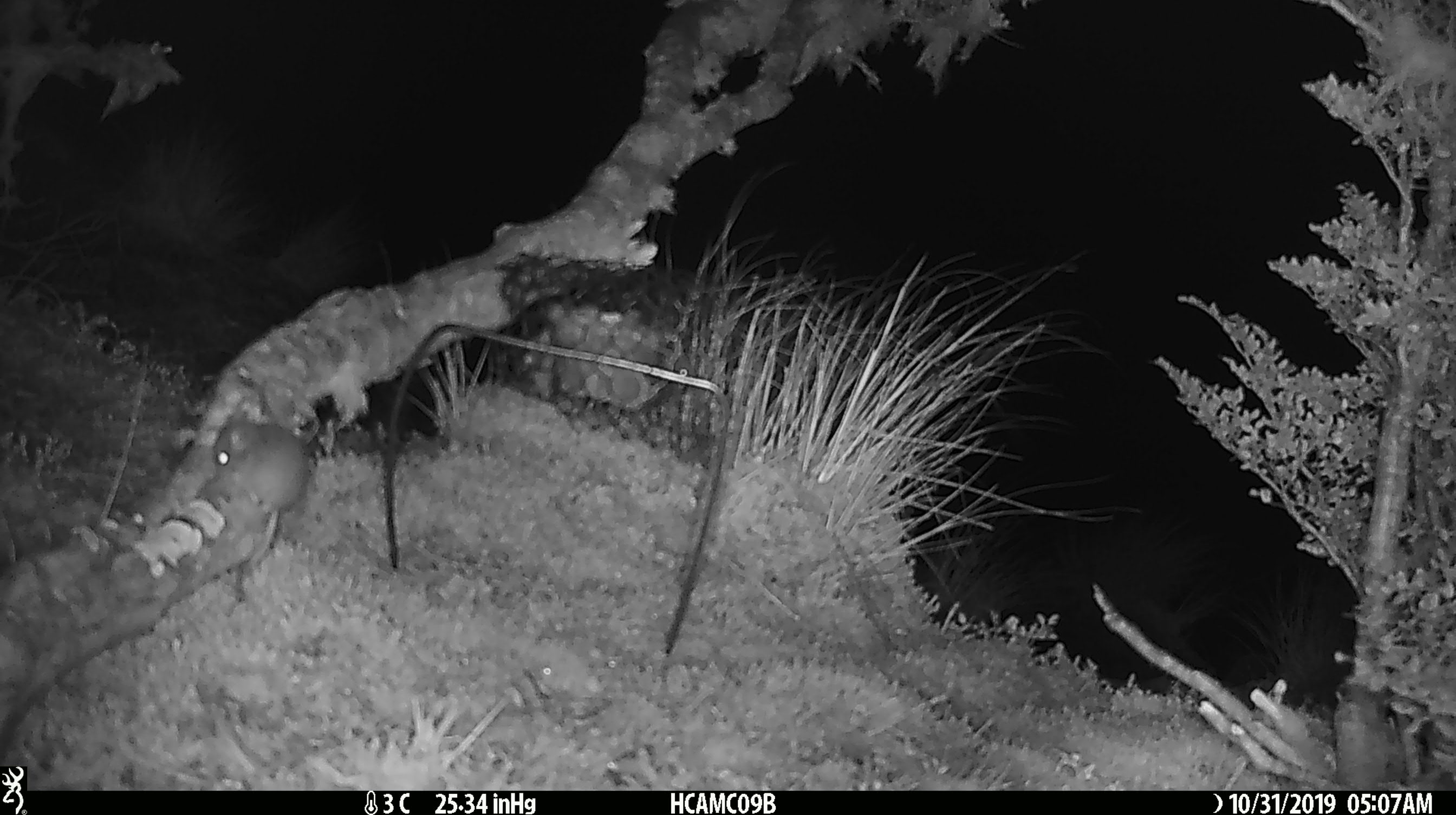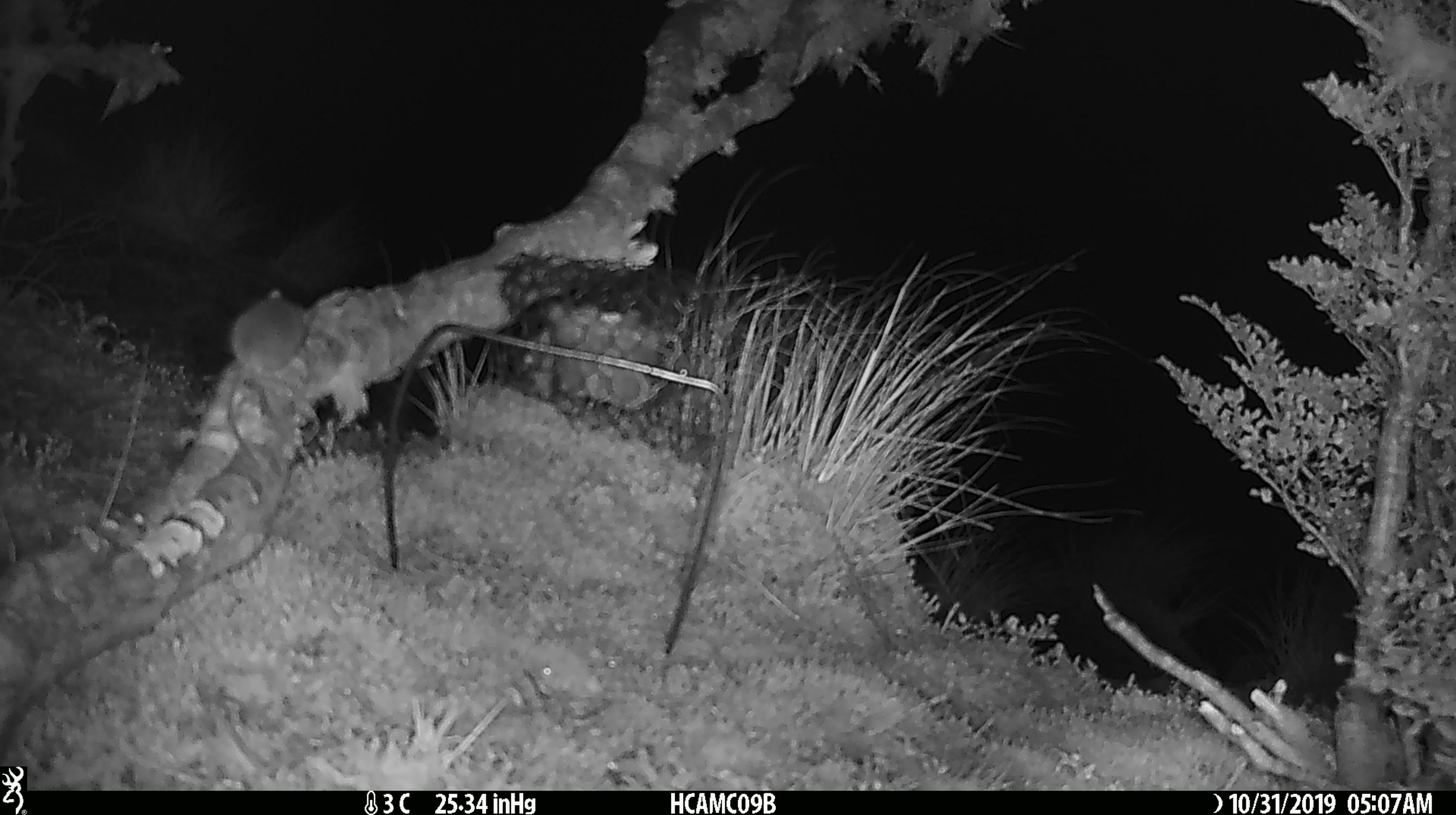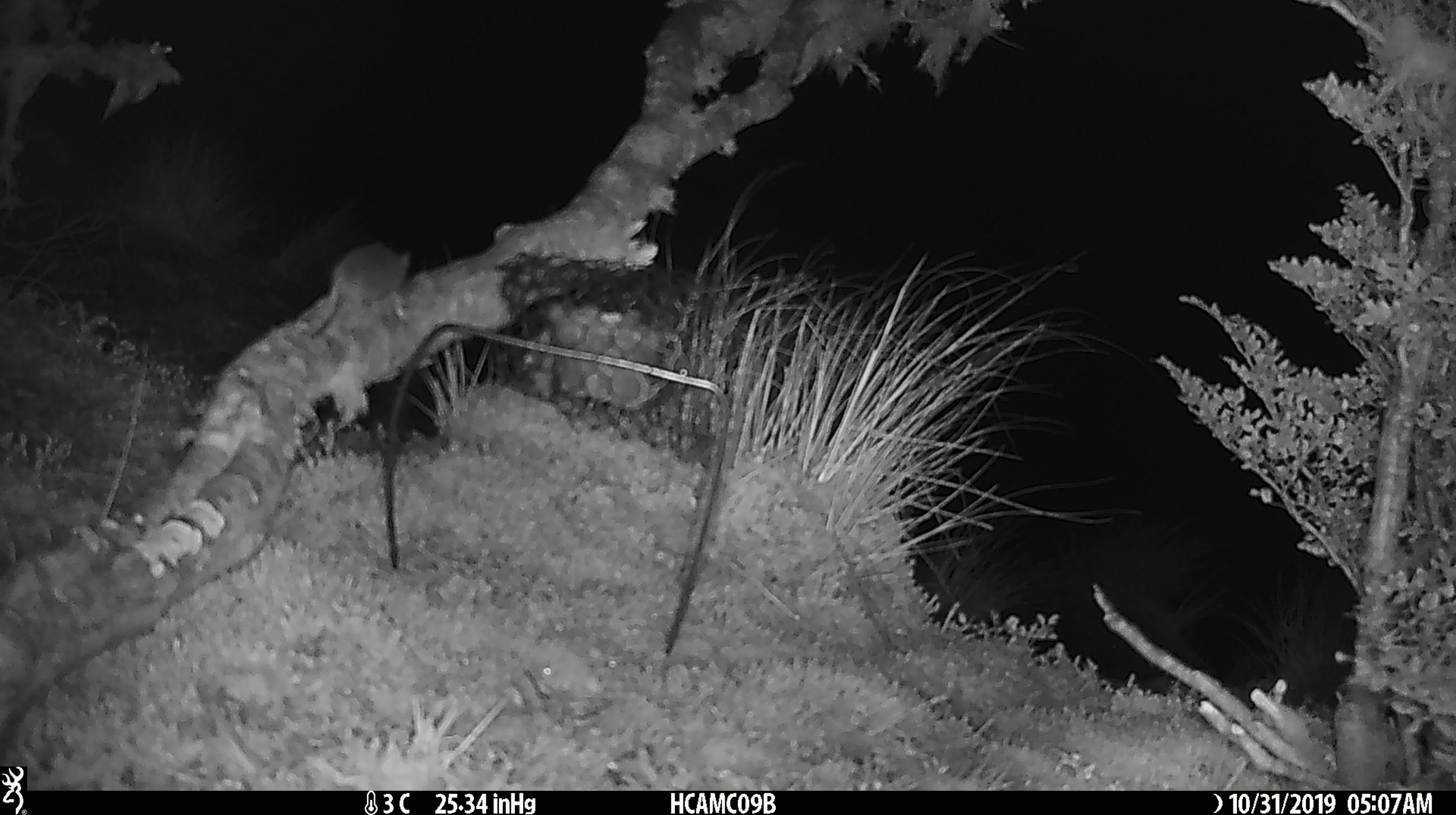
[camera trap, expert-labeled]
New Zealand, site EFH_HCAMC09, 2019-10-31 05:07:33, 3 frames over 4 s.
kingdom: Animalia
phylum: Chordata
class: Mammalia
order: Rodentia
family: Muridae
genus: Mus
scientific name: Mus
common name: mouse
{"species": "mouse (Mus)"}